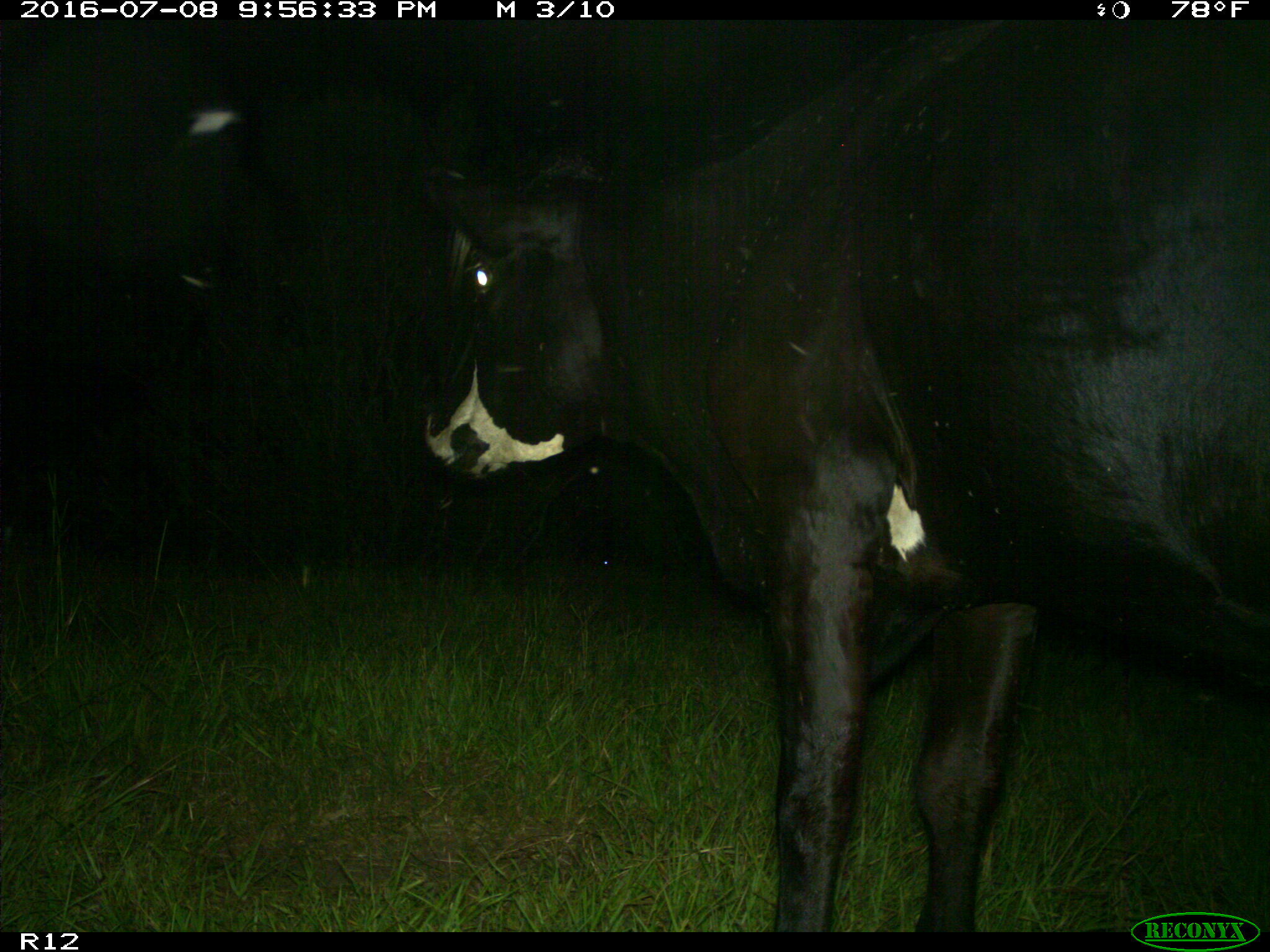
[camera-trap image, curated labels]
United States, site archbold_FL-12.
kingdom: Animalia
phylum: Chordata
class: Mammalia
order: Artiodactyla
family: Bovidae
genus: Bos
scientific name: Bos taurus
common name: domestic cow